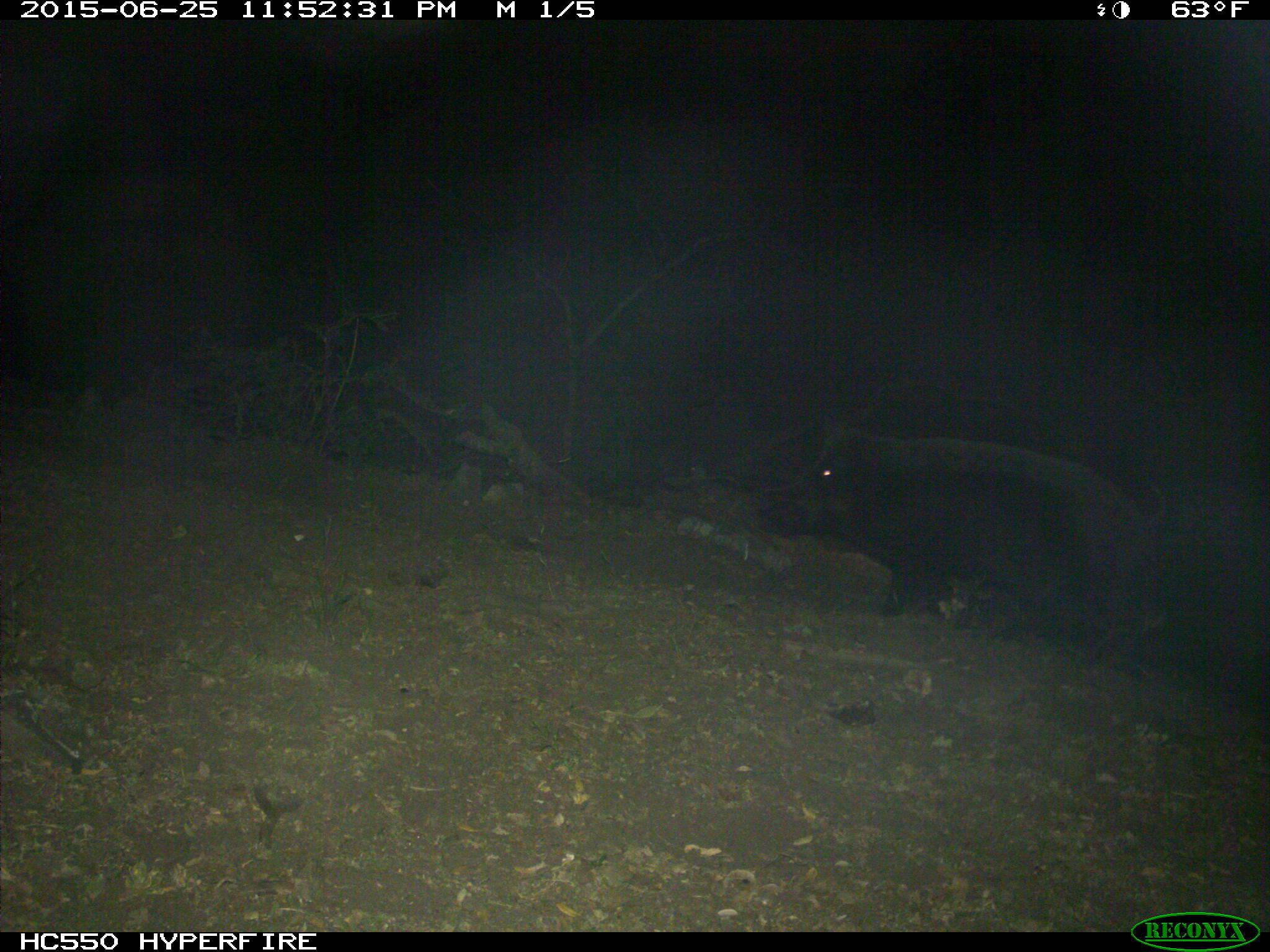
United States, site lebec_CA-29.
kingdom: Animalia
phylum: Chordata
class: Mammalia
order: Artiodactyla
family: Suidae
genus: Sus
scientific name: Sus scrofa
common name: wild boar